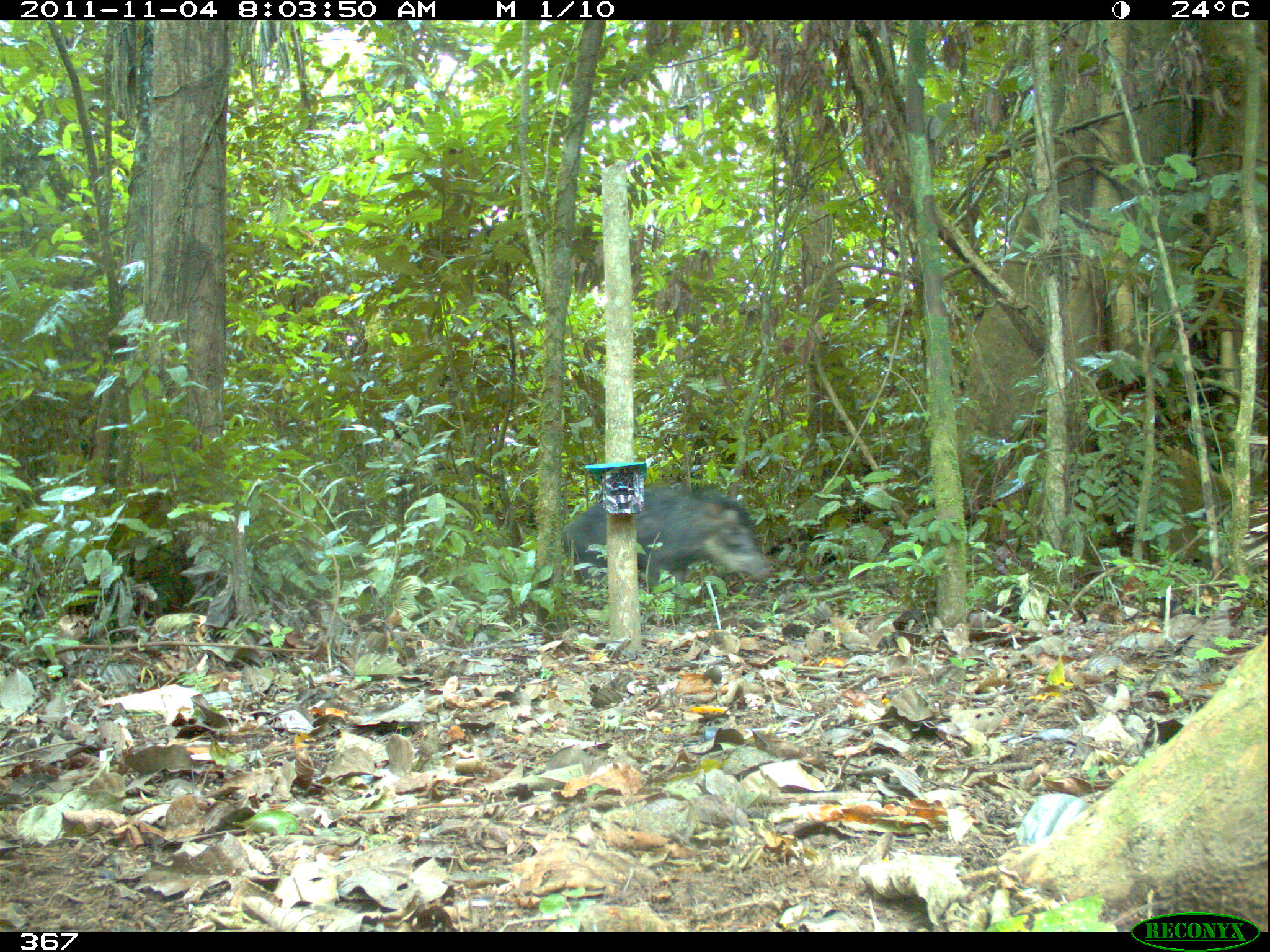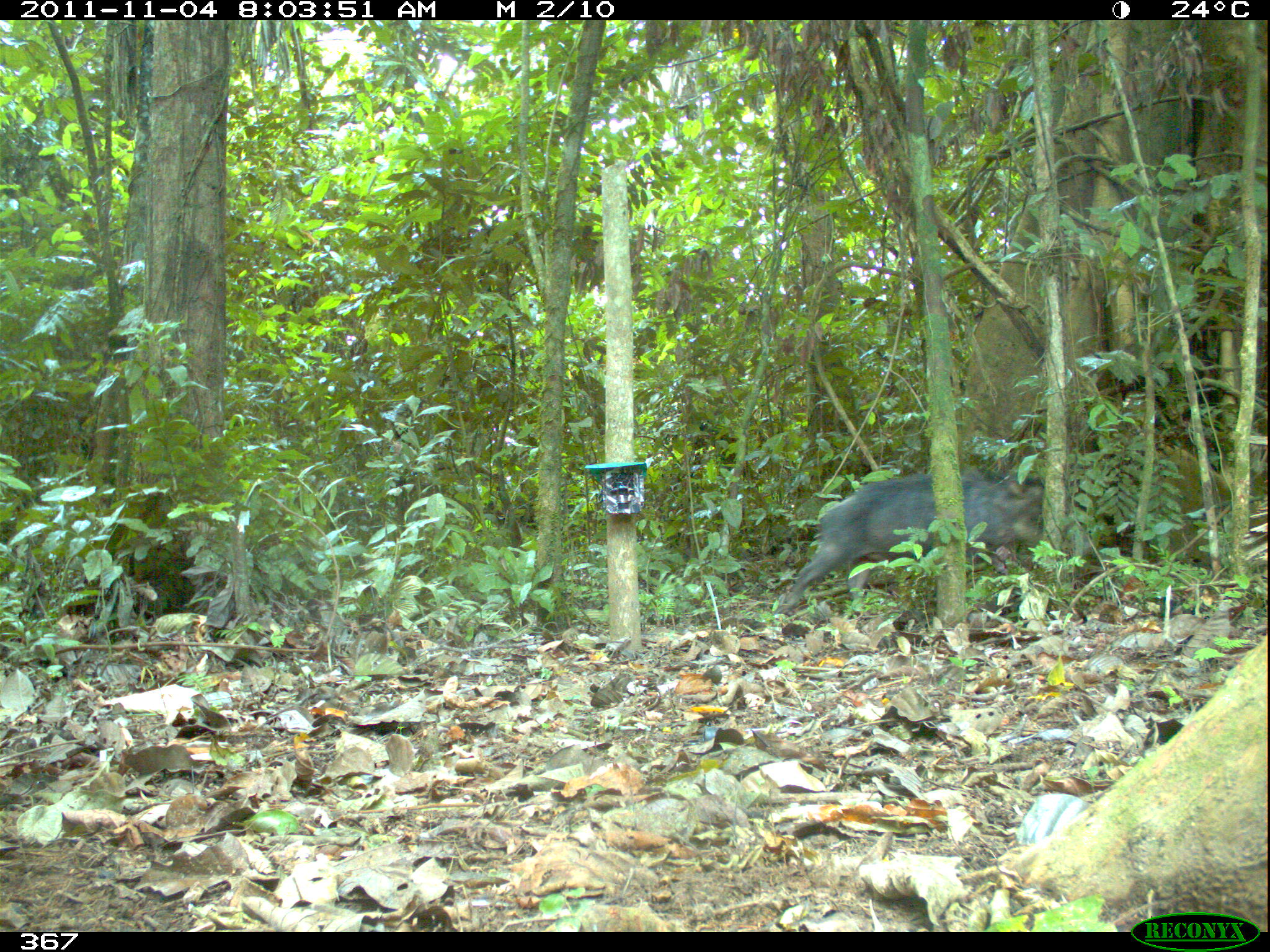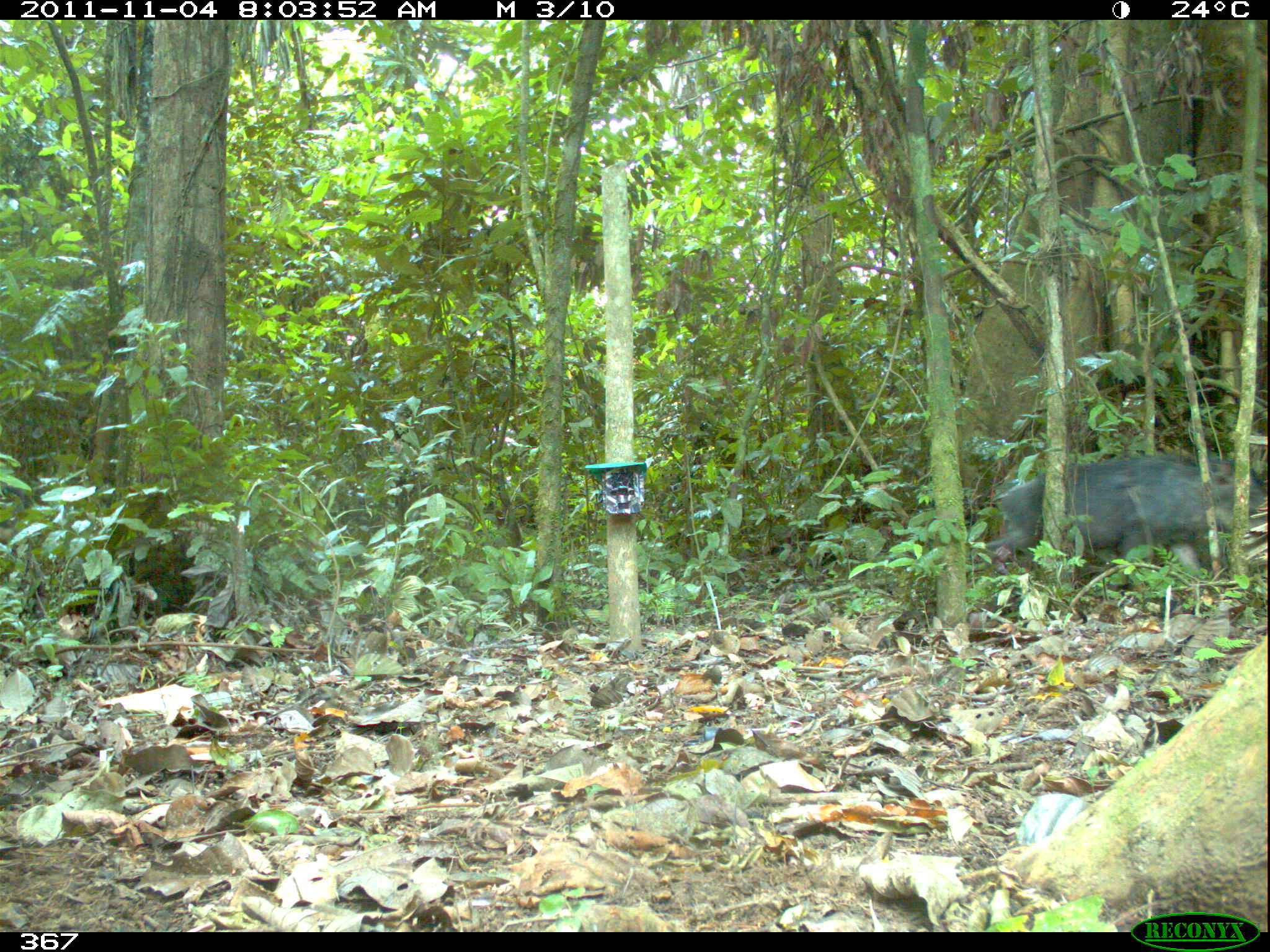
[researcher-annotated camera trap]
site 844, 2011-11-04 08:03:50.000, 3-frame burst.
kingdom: Animalia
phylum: Chordata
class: Mammalia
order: Artiodactyla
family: Tayassuidae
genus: Tayassu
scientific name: Tayassu pecari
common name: white-lipped peccary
Tayassu pecari (white-lipped peccary).